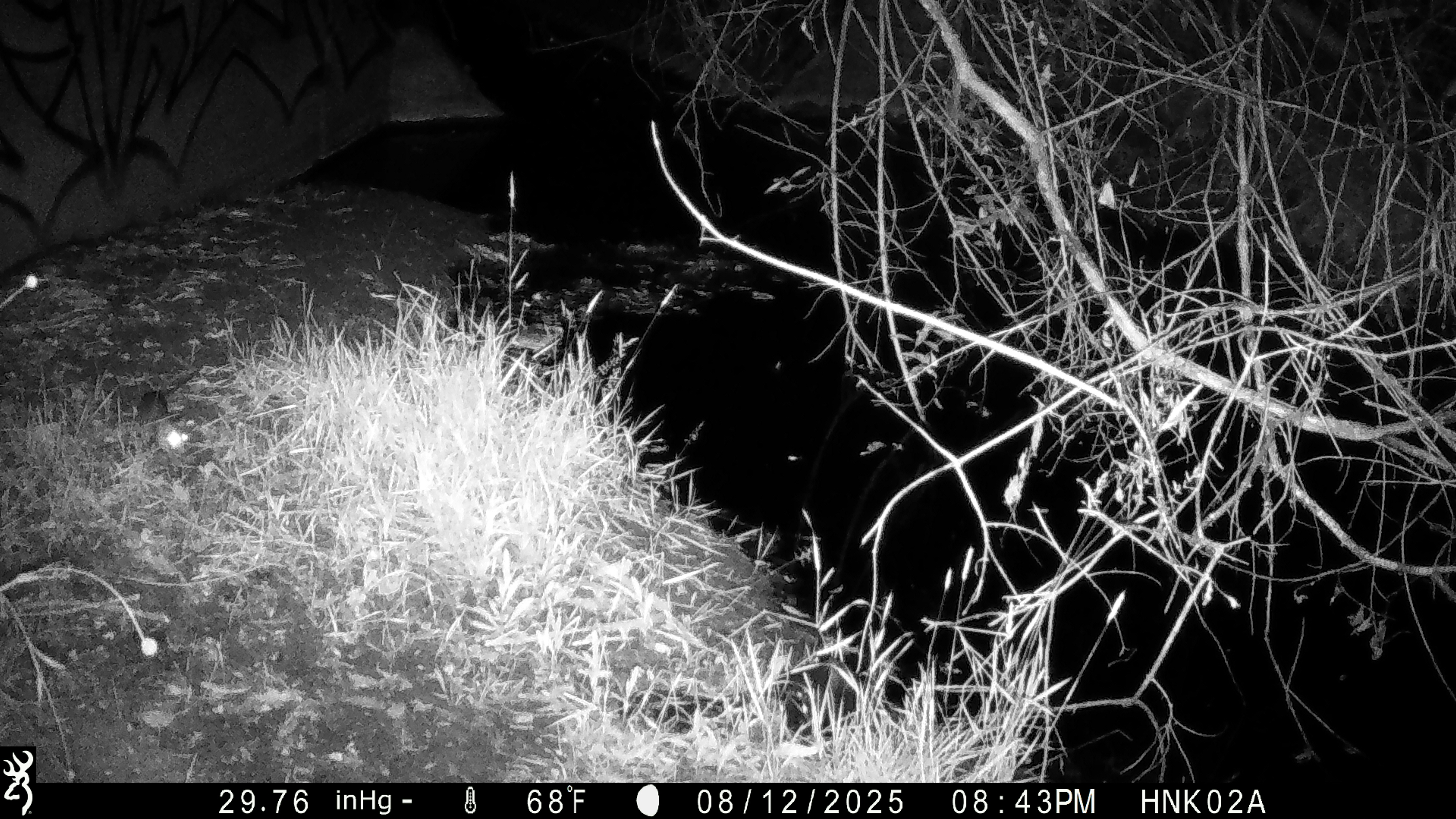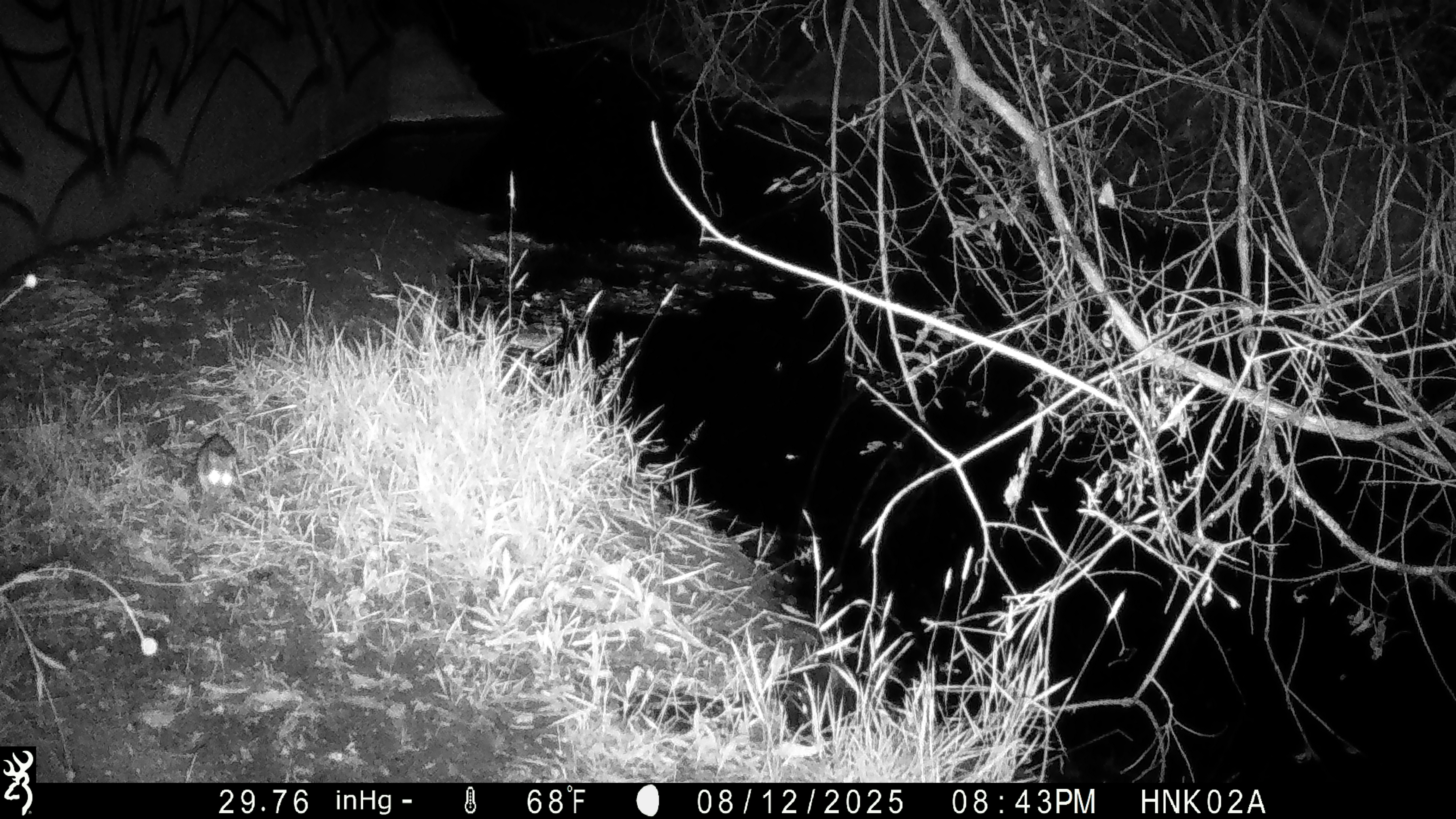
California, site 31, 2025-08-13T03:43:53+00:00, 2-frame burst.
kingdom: Animalia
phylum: Chordata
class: Mammalia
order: Rodentia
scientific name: Rodentia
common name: mouse or rat